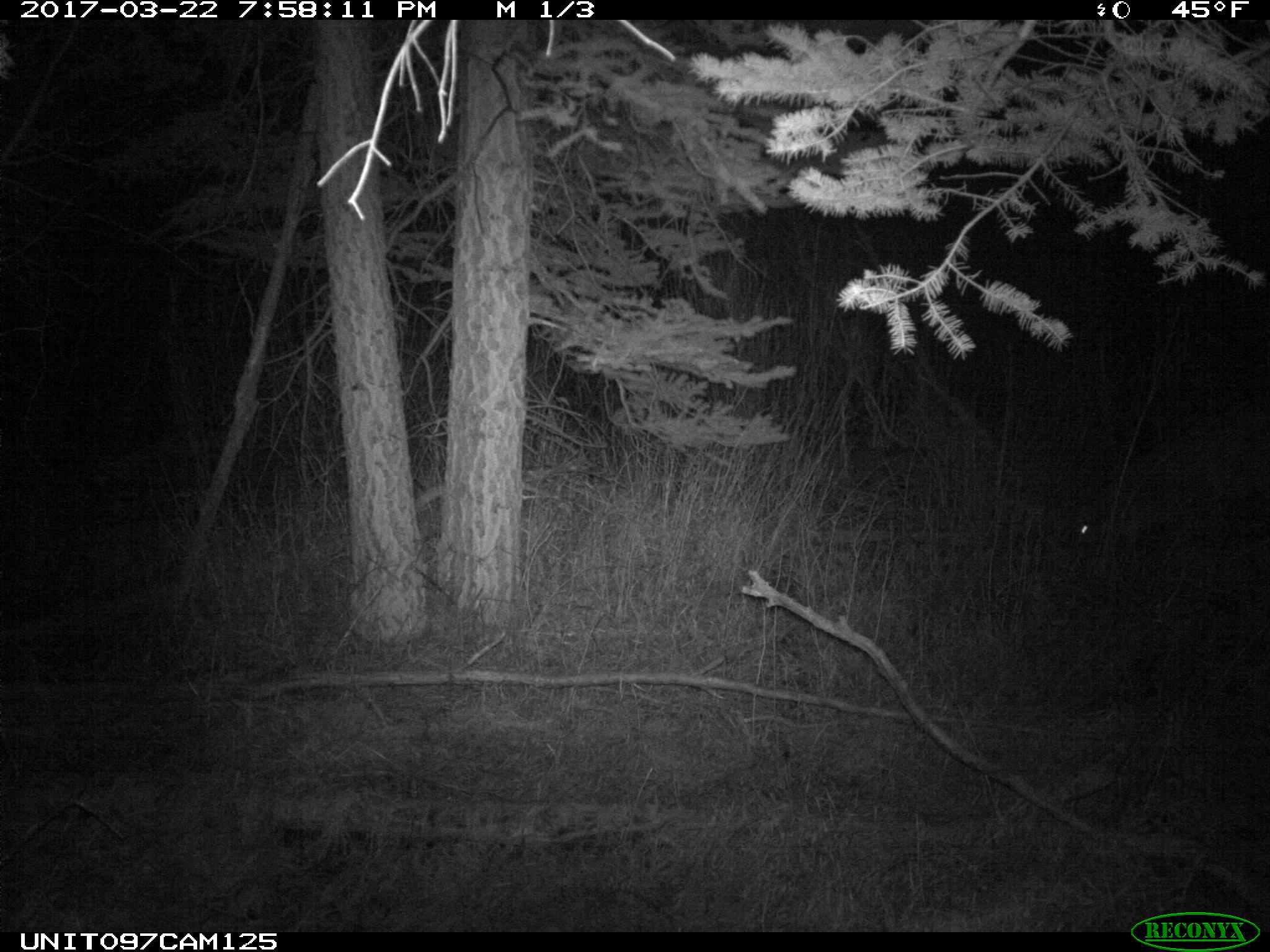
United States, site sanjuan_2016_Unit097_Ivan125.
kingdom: Animalia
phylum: Chordata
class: Mammalia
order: Carnivora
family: Felidae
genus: Puma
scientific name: Puma concolor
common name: mountain lion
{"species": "Puma concolor (mountain lion)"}